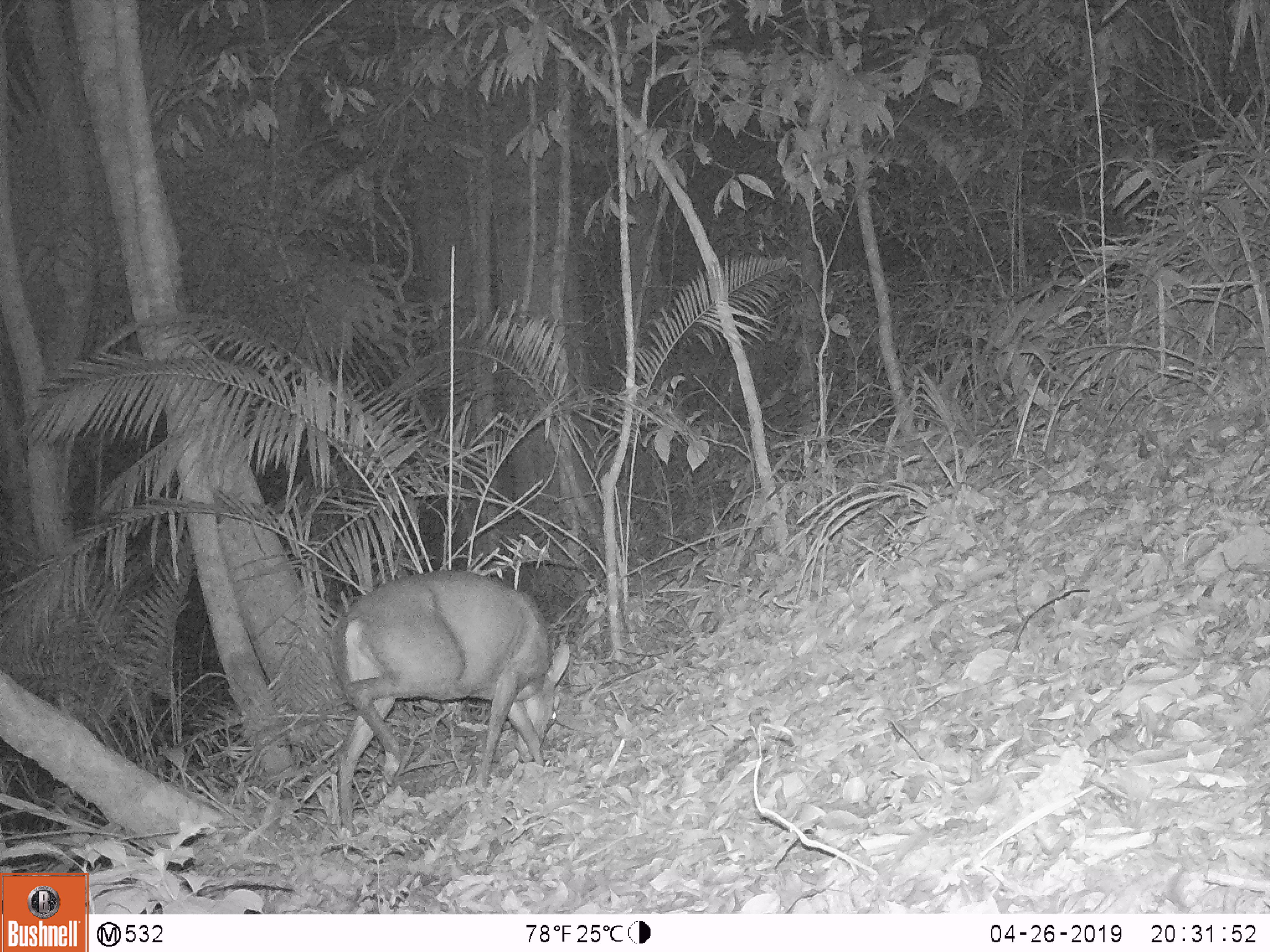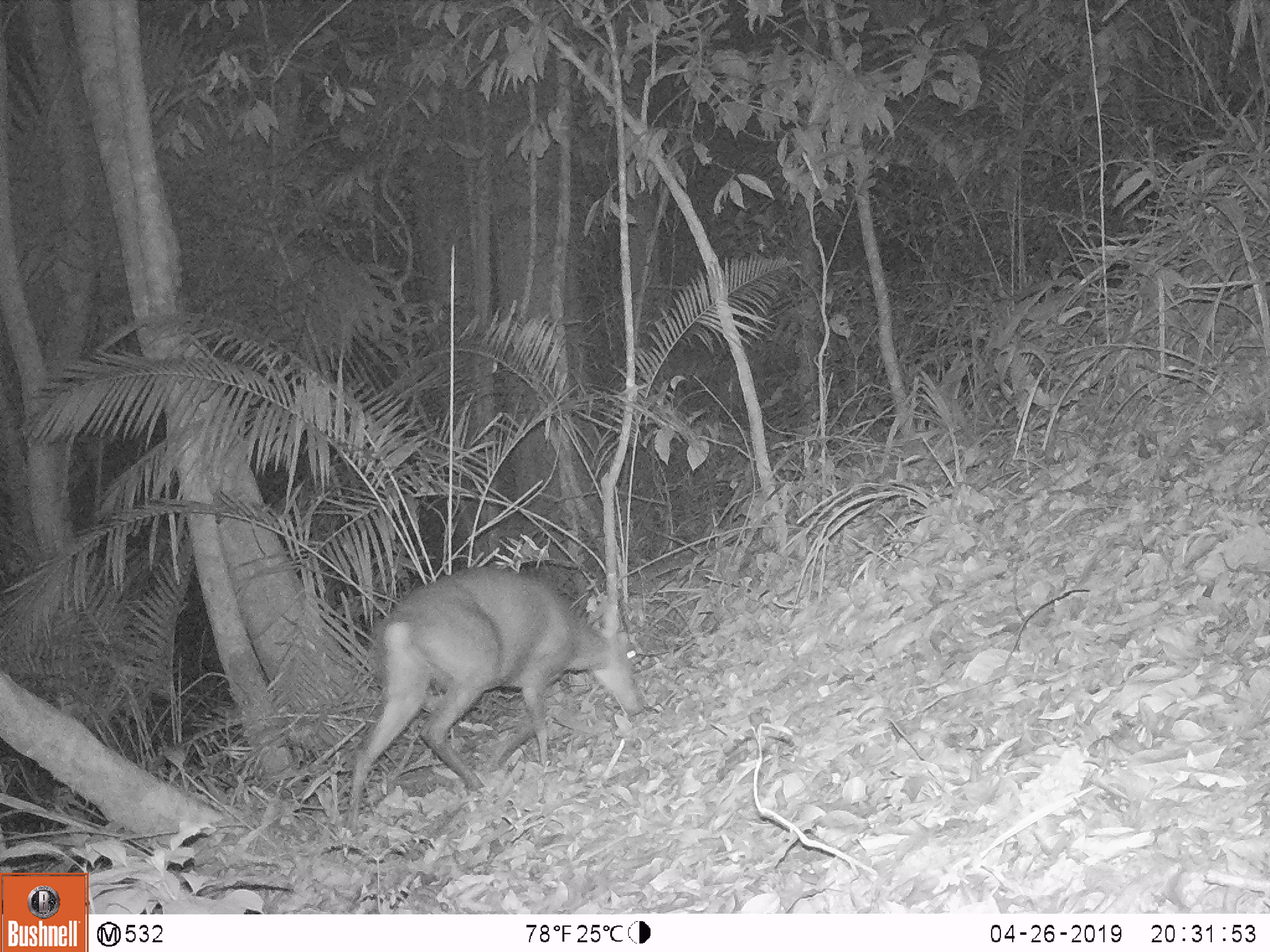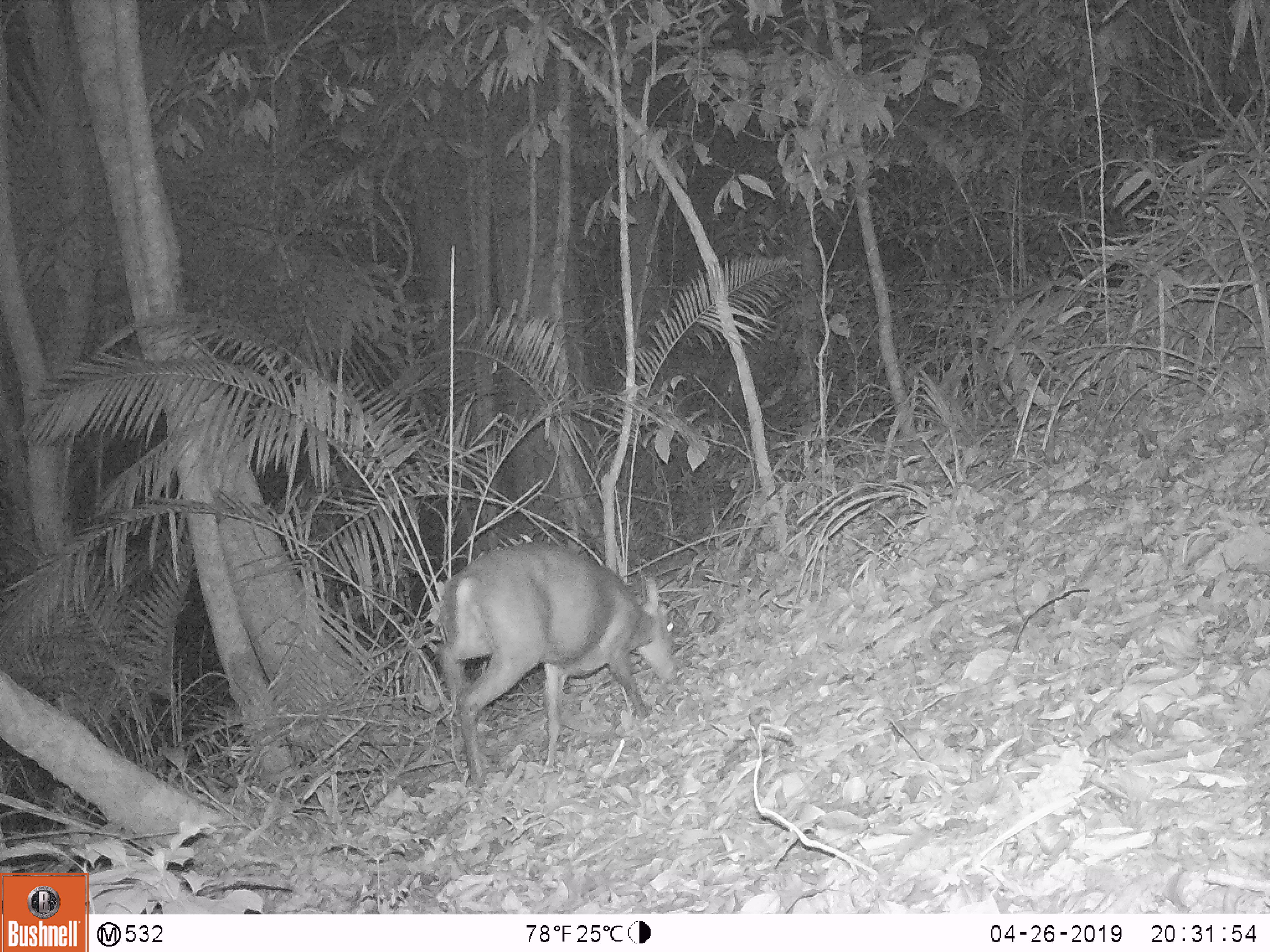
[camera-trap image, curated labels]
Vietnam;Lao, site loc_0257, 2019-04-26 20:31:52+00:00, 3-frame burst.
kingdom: Animalia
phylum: Chordata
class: Mammalia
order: Artiodactyla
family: Cervidae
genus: Muntiacus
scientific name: Muntiacus rooseveltorum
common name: roosevelt's muntjac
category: roosevelts muntjac group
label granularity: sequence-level